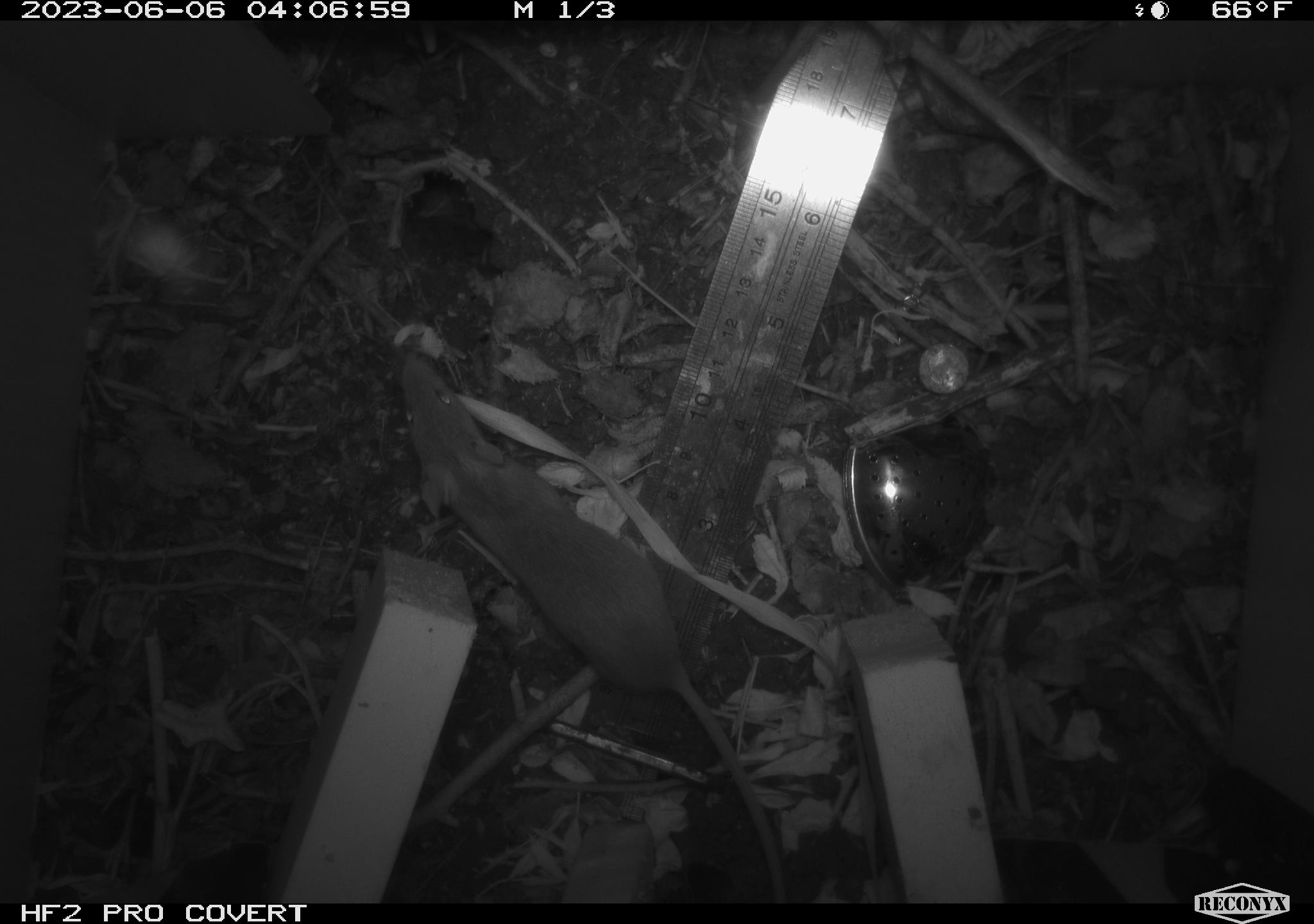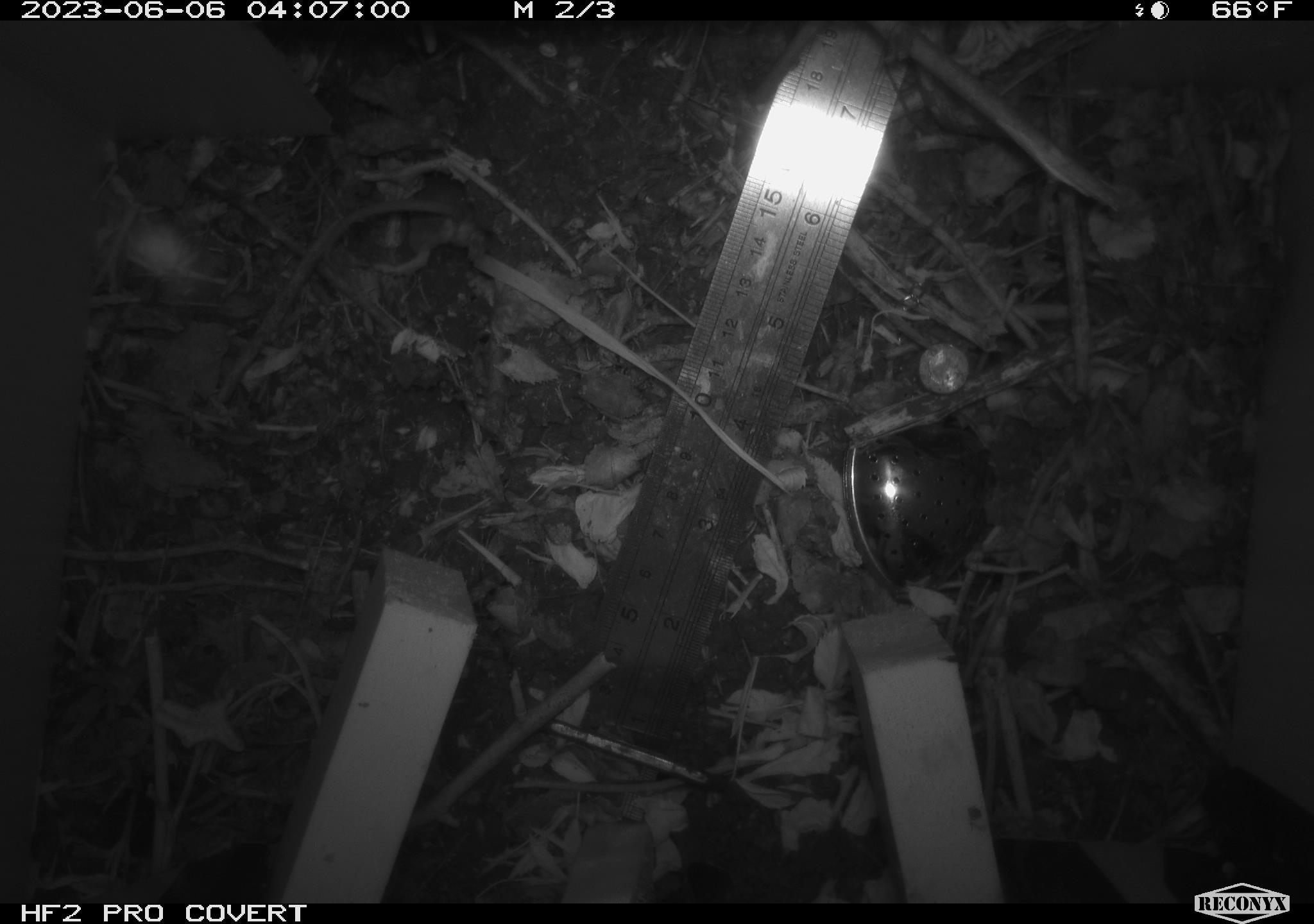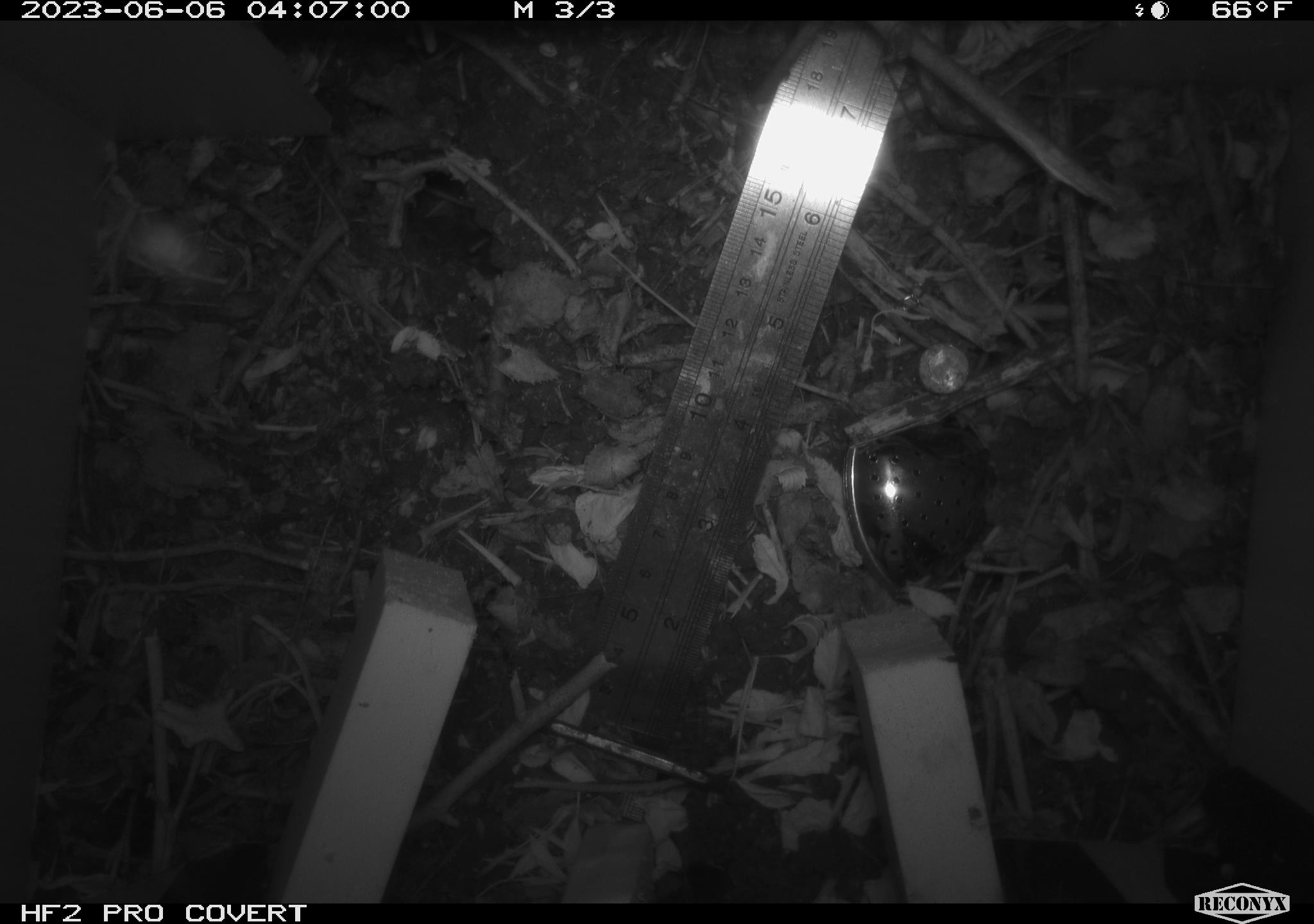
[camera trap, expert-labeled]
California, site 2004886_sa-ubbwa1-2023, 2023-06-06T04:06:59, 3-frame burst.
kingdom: Animalia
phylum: Chordata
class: Mammalia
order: Rodentia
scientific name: Rodentia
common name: rodent